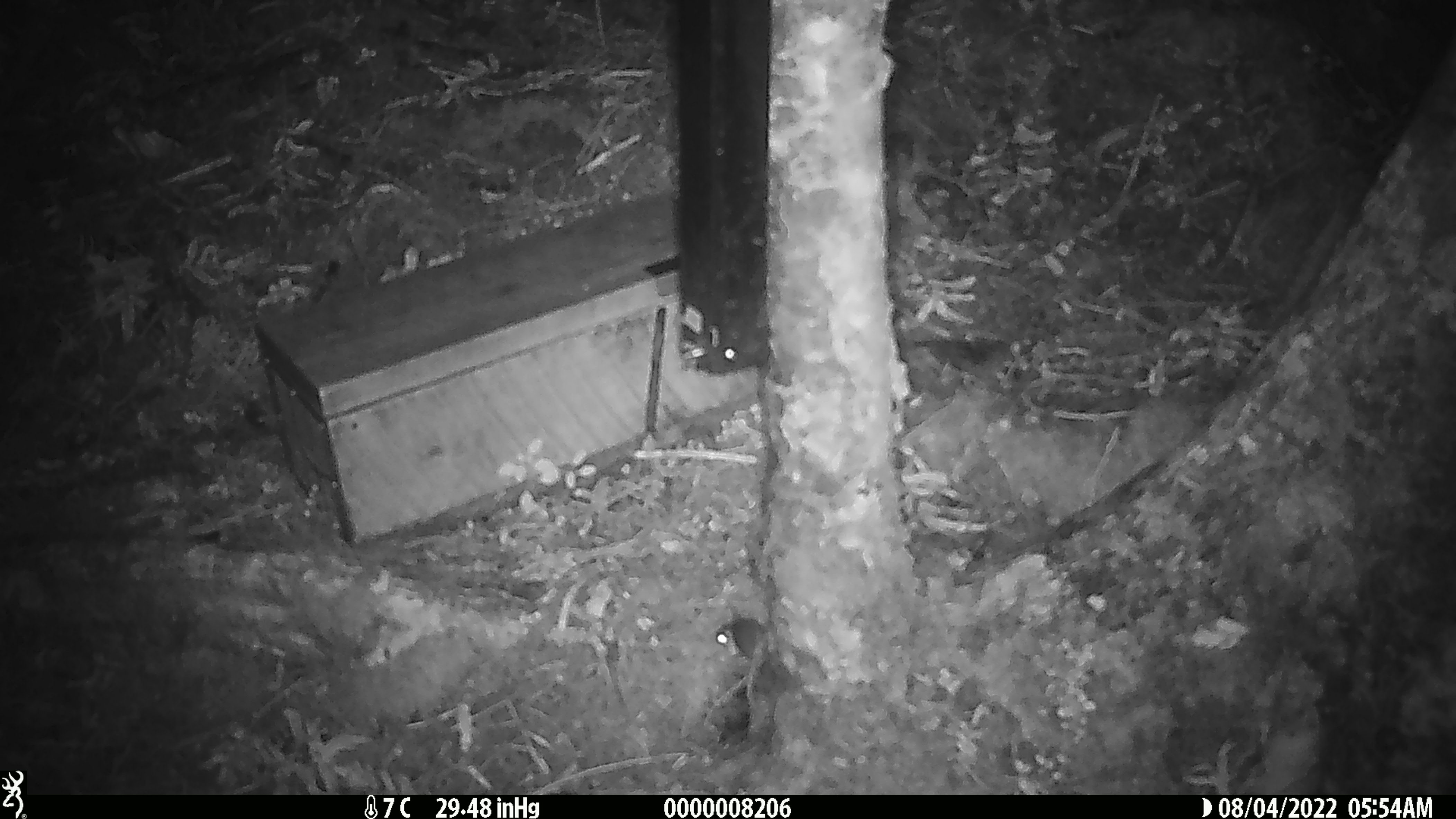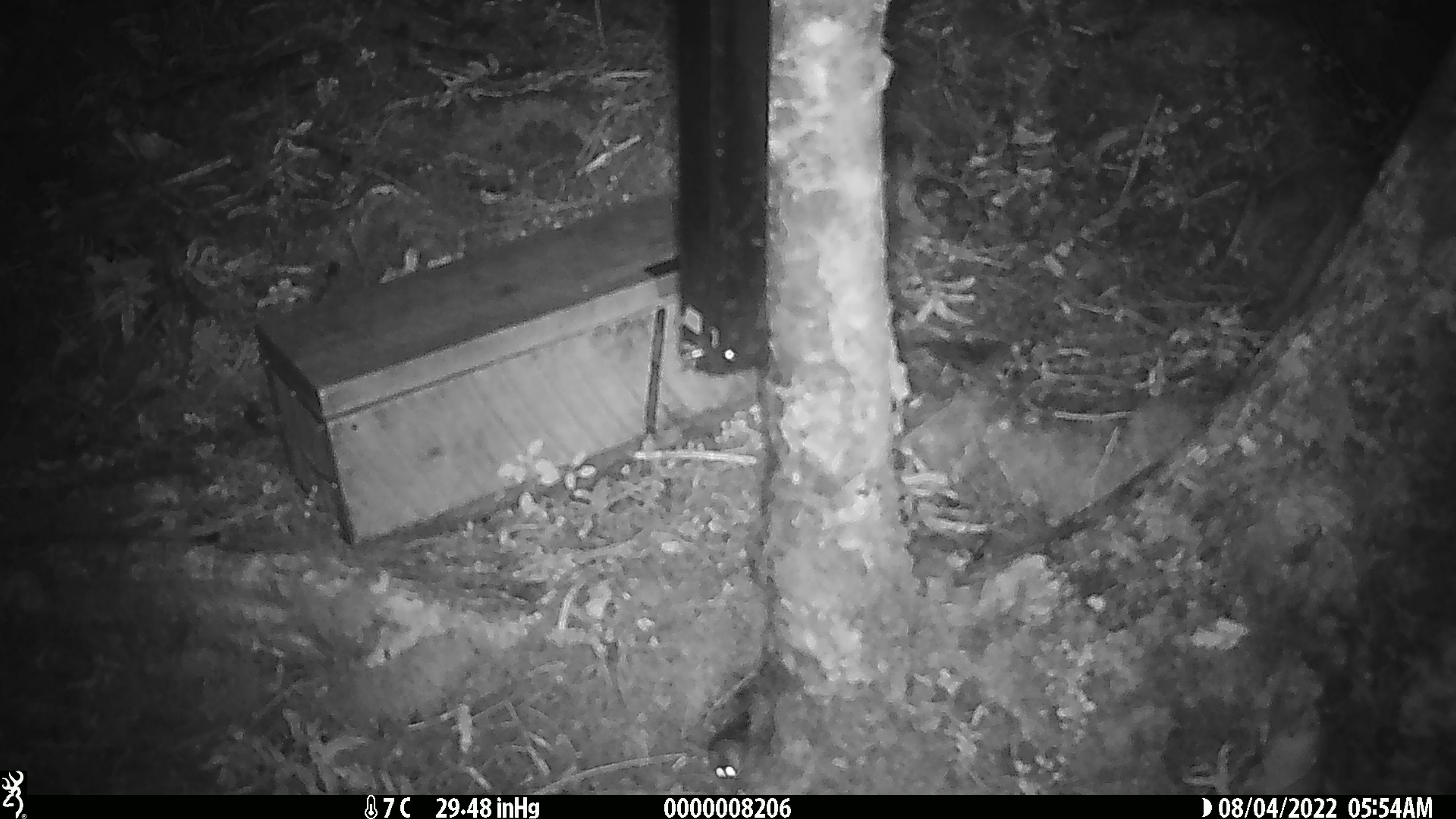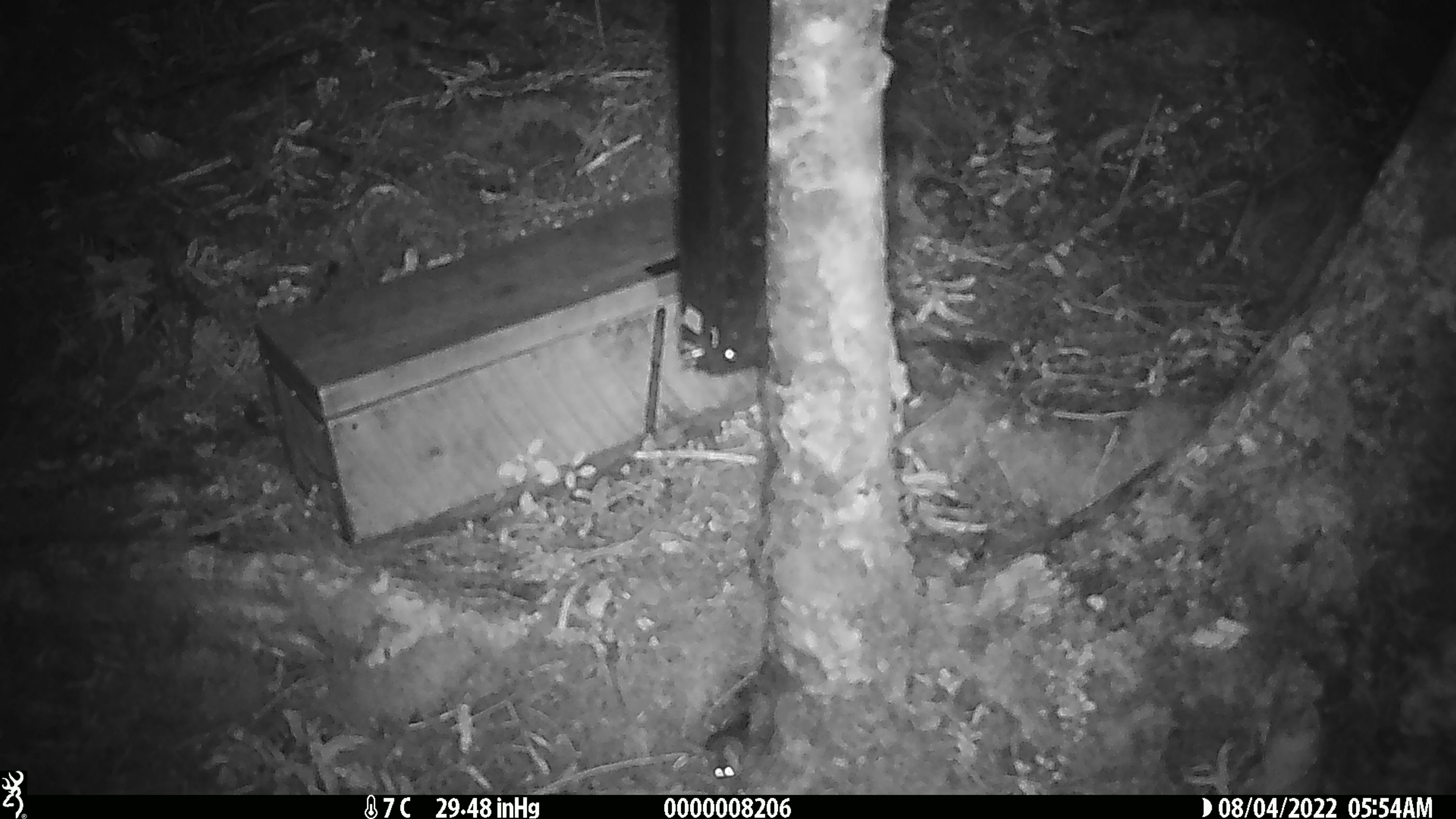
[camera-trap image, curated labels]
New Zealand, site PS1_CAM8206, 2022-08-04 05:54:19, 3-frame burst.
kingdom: Animalia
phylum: Chordata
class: Mammalia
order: Rodentia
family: Muridae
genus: Mus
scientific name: Mus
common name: mouse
Mouse (Mus).